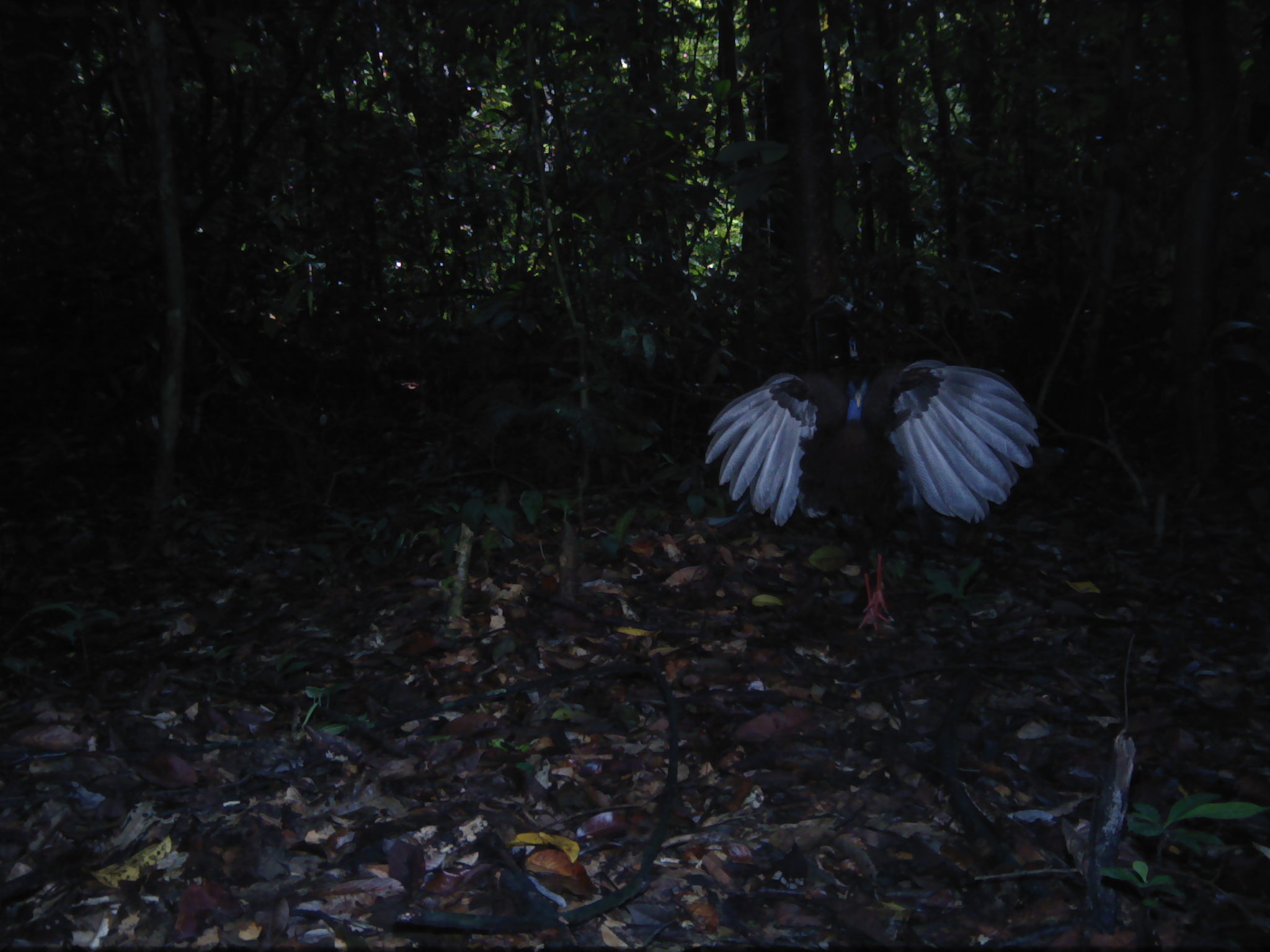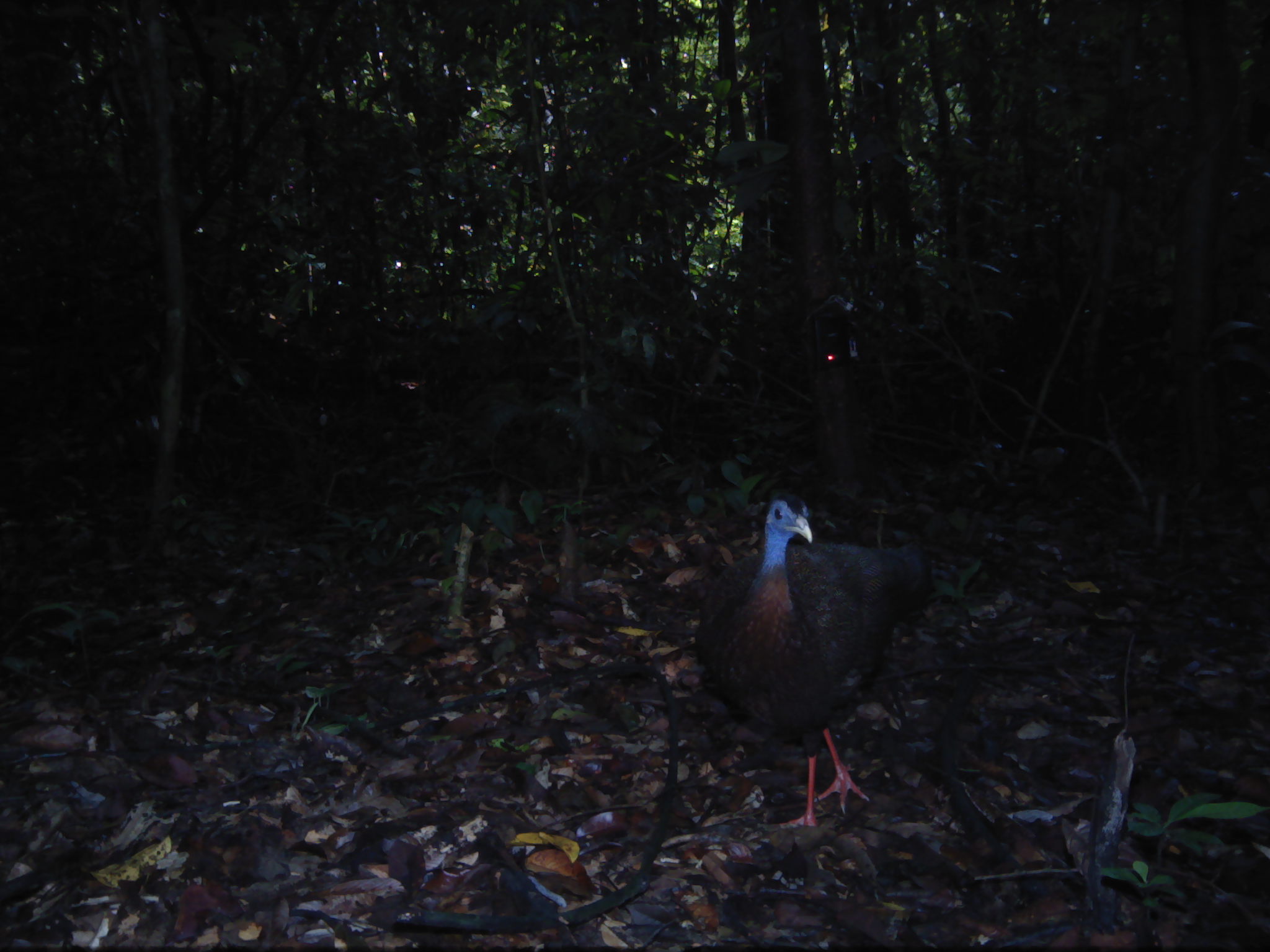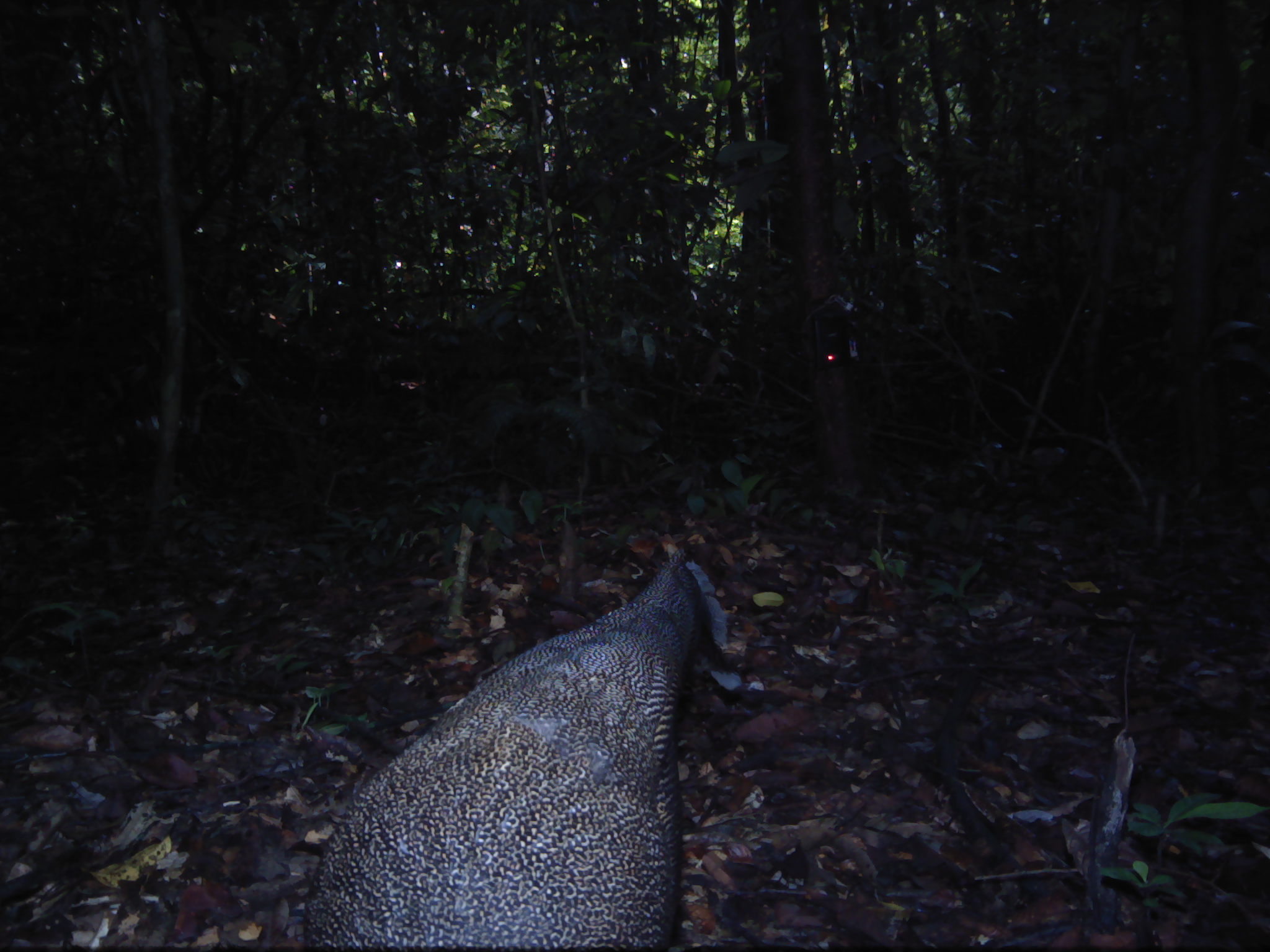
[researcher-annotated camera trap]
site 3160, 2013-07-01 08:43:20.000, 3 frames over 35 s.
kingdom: Animalia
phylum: Chordata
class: Aves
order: Galliformes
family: Phasianidae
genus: Argusianus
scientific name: Argusianus argus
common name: great argus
Argusianus argus (great argus), count 1.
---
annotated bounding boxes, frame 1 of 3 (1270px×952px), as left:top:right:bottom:
argusianus argus: 703:358:1040:634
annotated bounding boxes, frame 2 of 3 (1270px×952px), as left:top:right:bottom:
argusianus argus: 694:492:934:827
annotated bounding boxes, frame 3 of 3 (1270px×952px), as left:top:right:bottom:
argusianus argus: 301:544:734:948